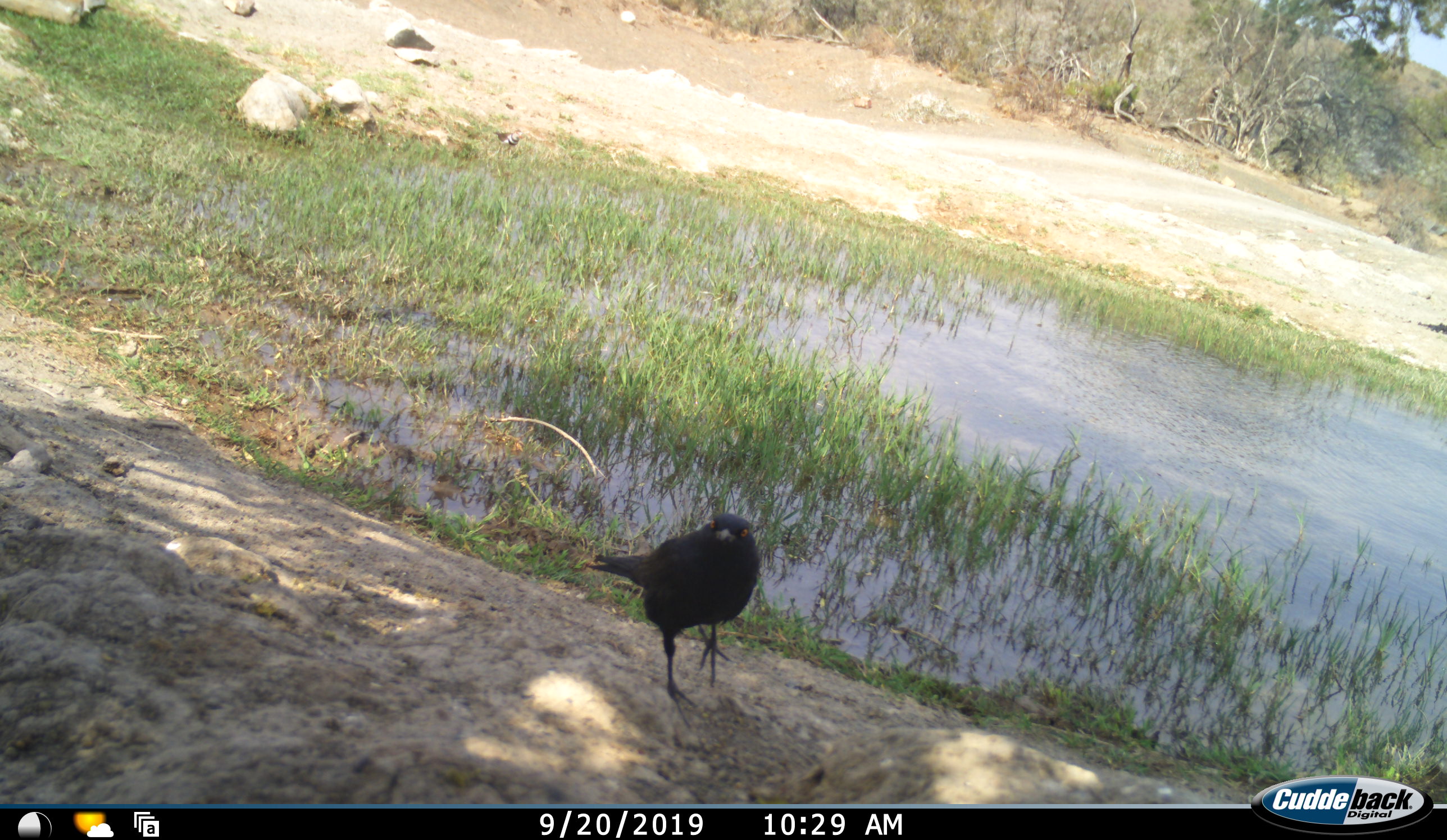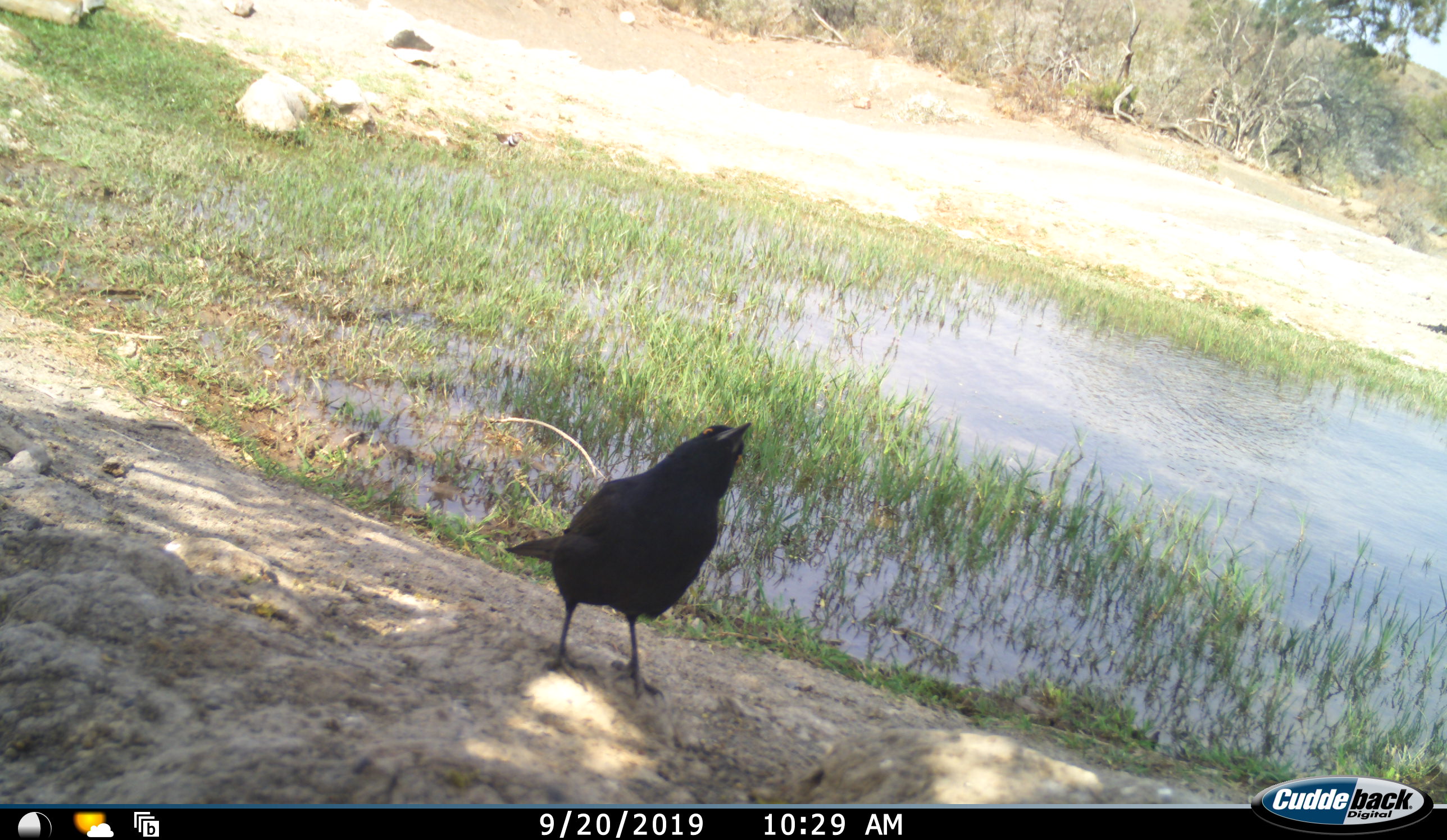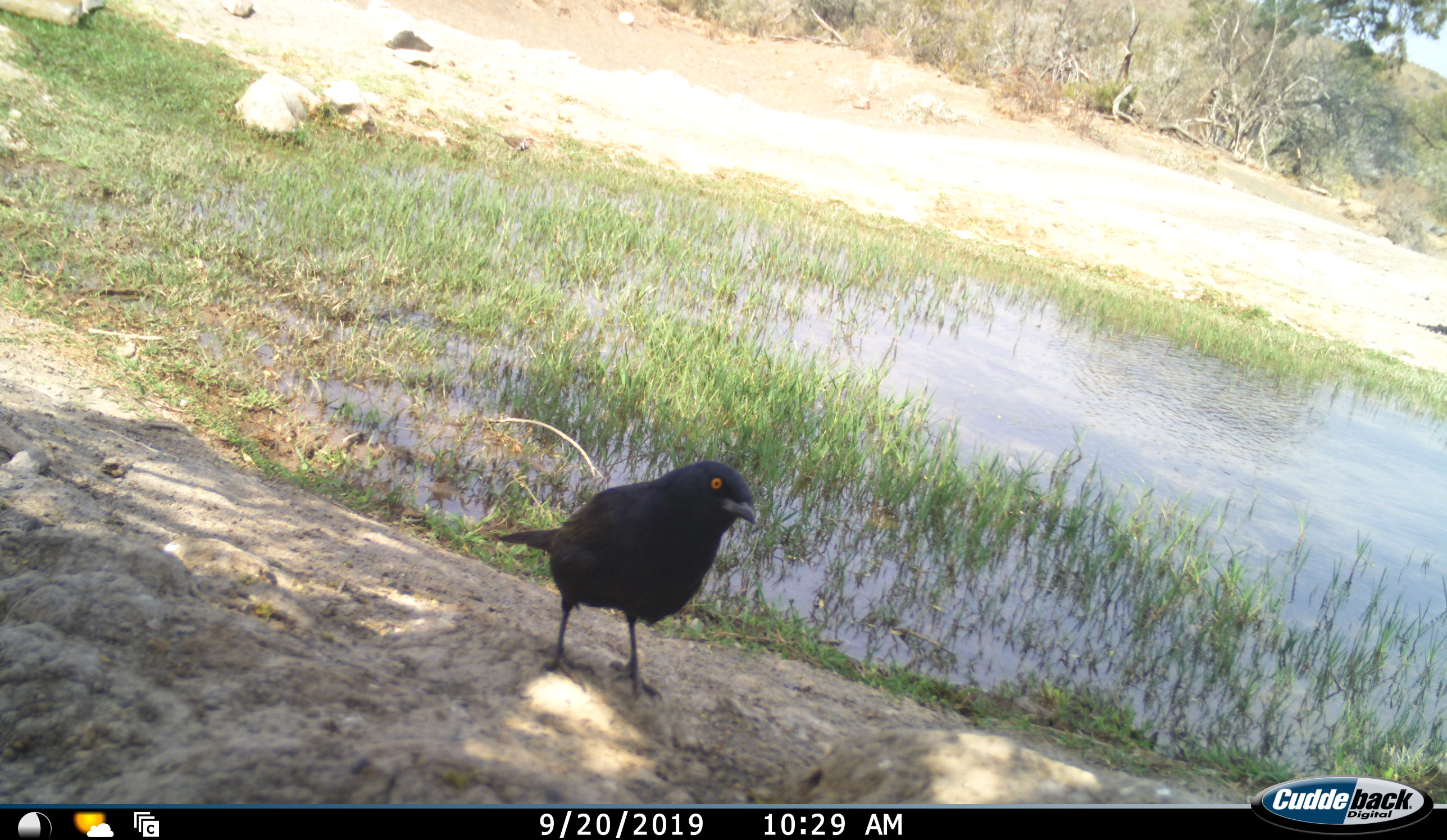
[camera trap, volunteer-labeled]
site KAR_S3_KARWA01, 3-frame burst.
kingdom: Animalia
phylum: Chordata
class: Aves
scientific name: Aves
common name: bird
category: birdother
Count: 1.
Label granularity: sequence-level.